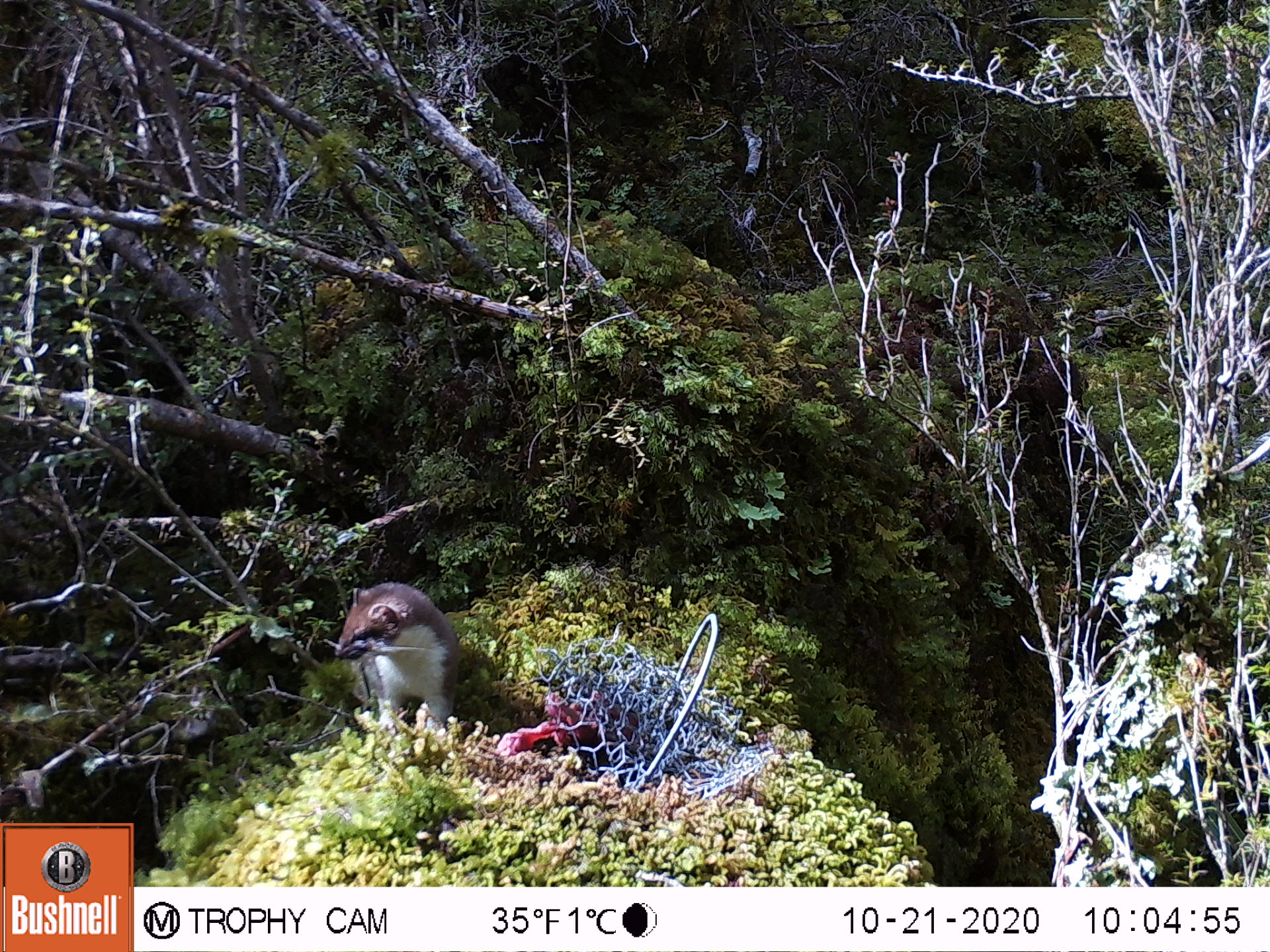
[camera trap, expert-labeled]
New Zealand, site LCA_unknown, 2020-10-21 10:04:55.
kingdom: Animalia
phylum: Chordata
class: Mammalia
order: Carnivora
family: Mustelidae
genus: Mustela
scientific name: Mustela erminea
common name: stoat